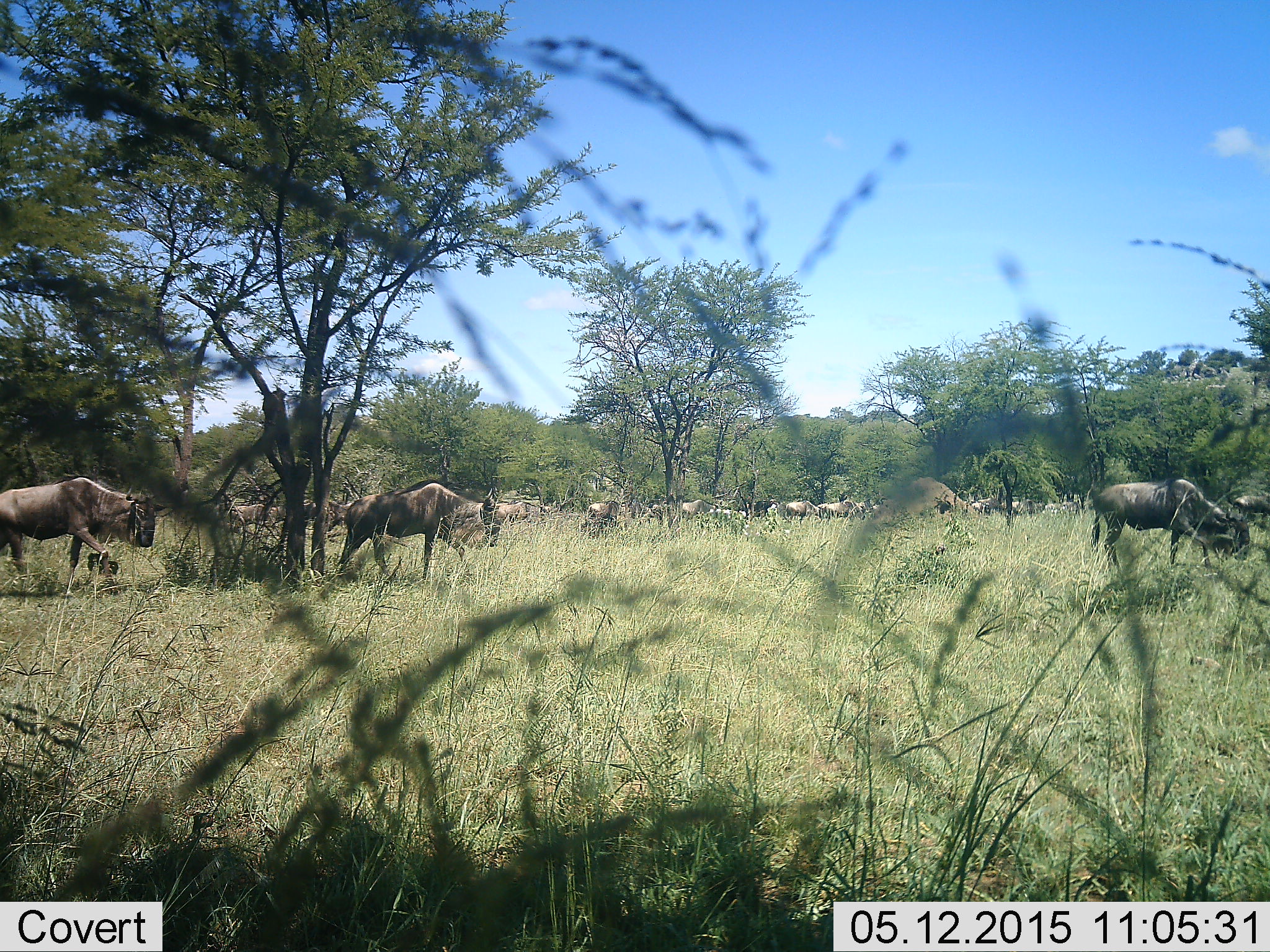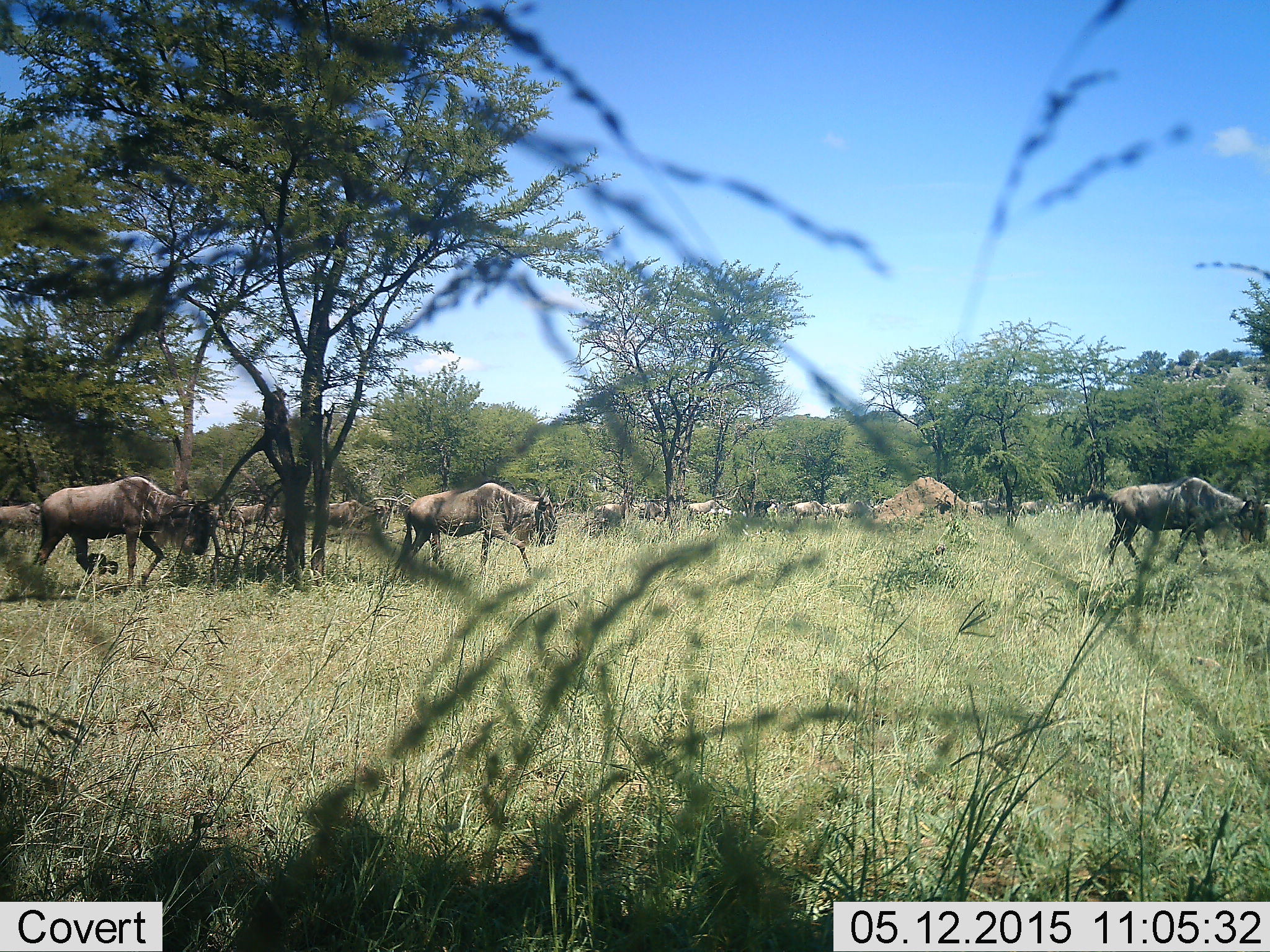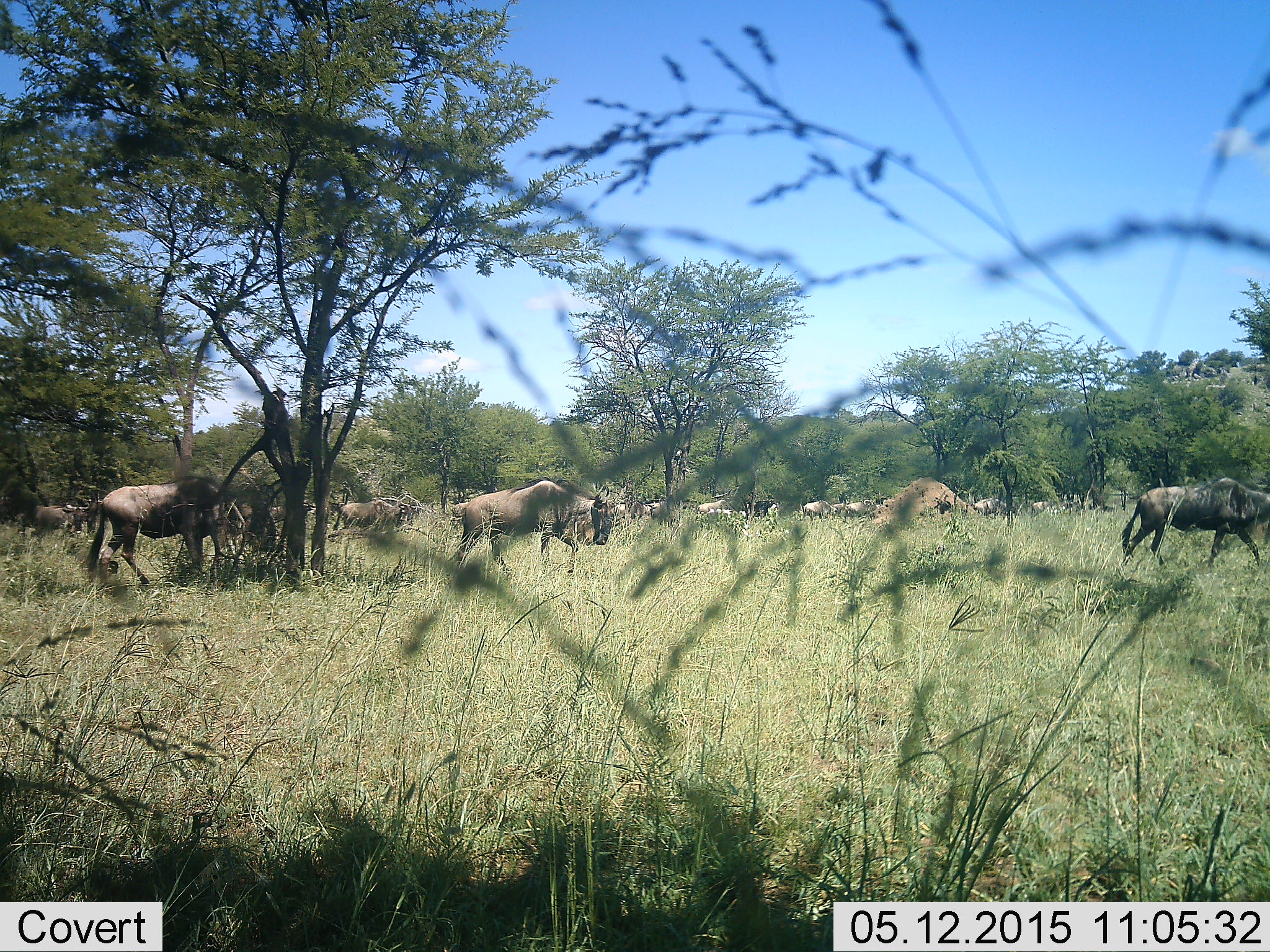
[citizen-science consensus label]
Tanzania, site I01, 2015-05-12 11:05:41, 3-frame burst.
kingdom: Animalia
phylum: Chordata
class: Mammalia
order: Artiodactyla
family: Bovidae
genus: Connochaetes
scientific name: Connochaetes taurinus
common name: blue wildebeest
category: wildebeest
Wildebeest (blue wildebeest) (Connochaetes taurinus), count 11-50. Behavior (volunteer vote fractions): standing 20%, resting 0%, moving 100%, interacting 0%. Young present (vote fraction): 0%. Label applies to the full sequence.